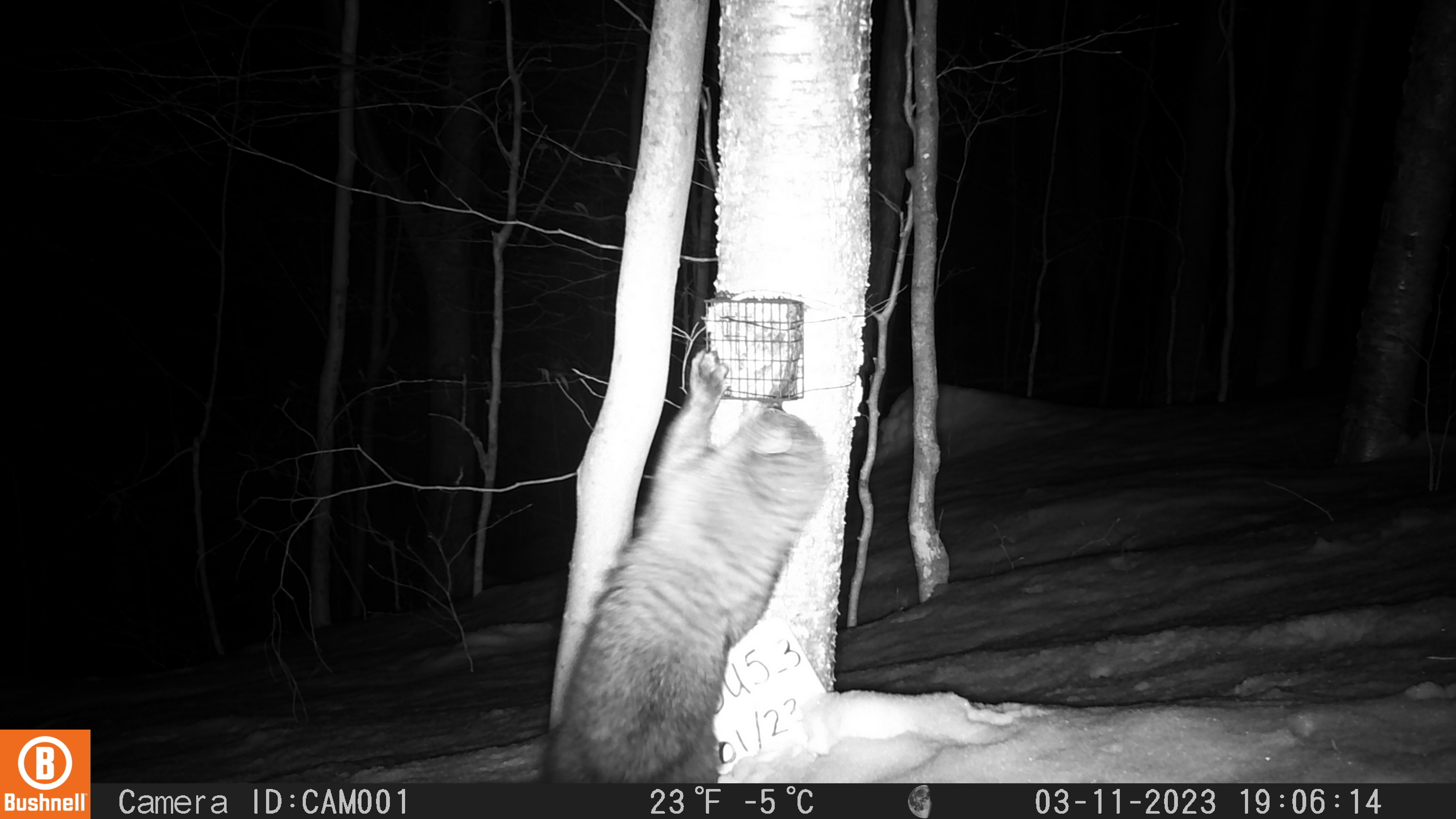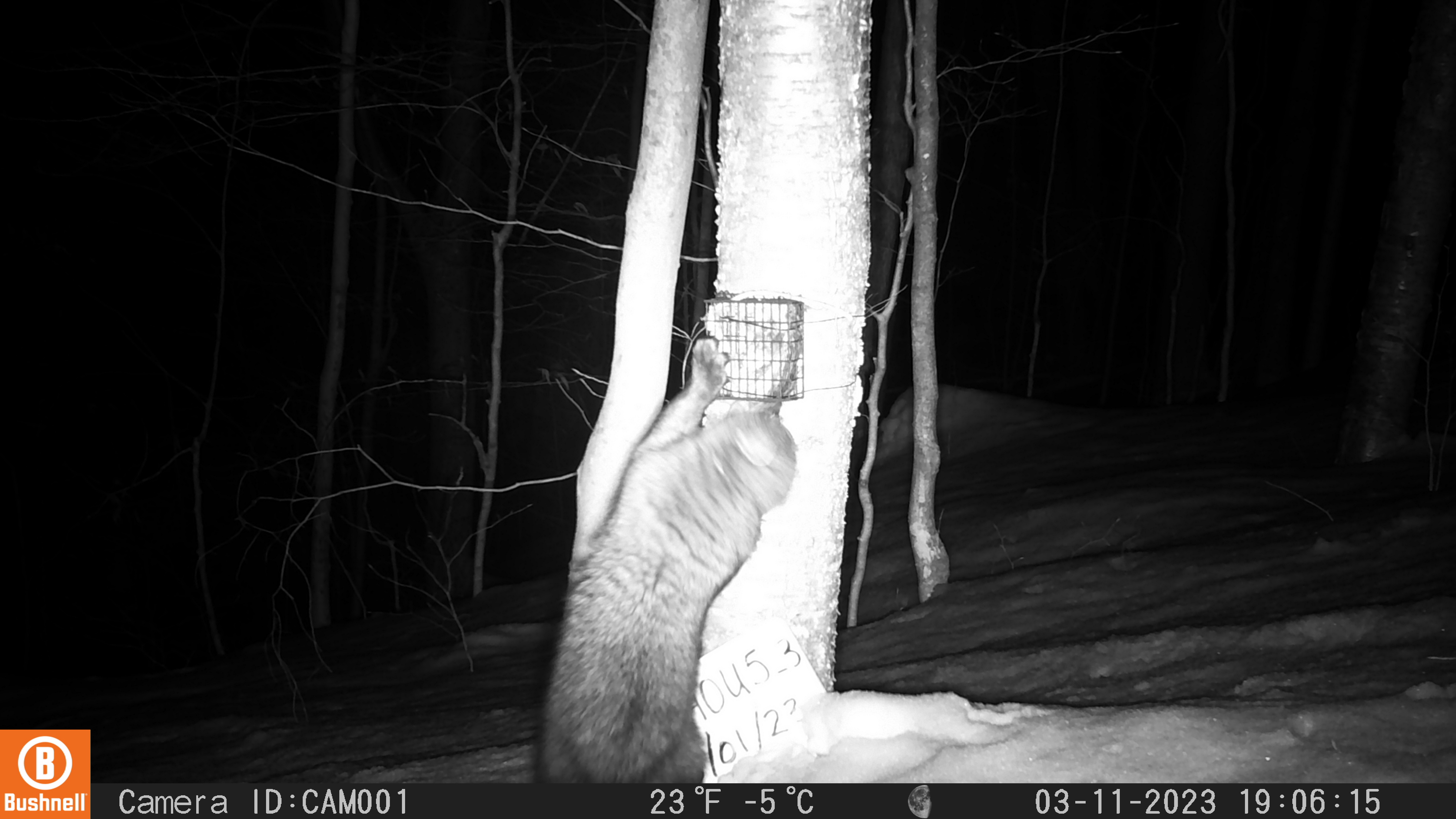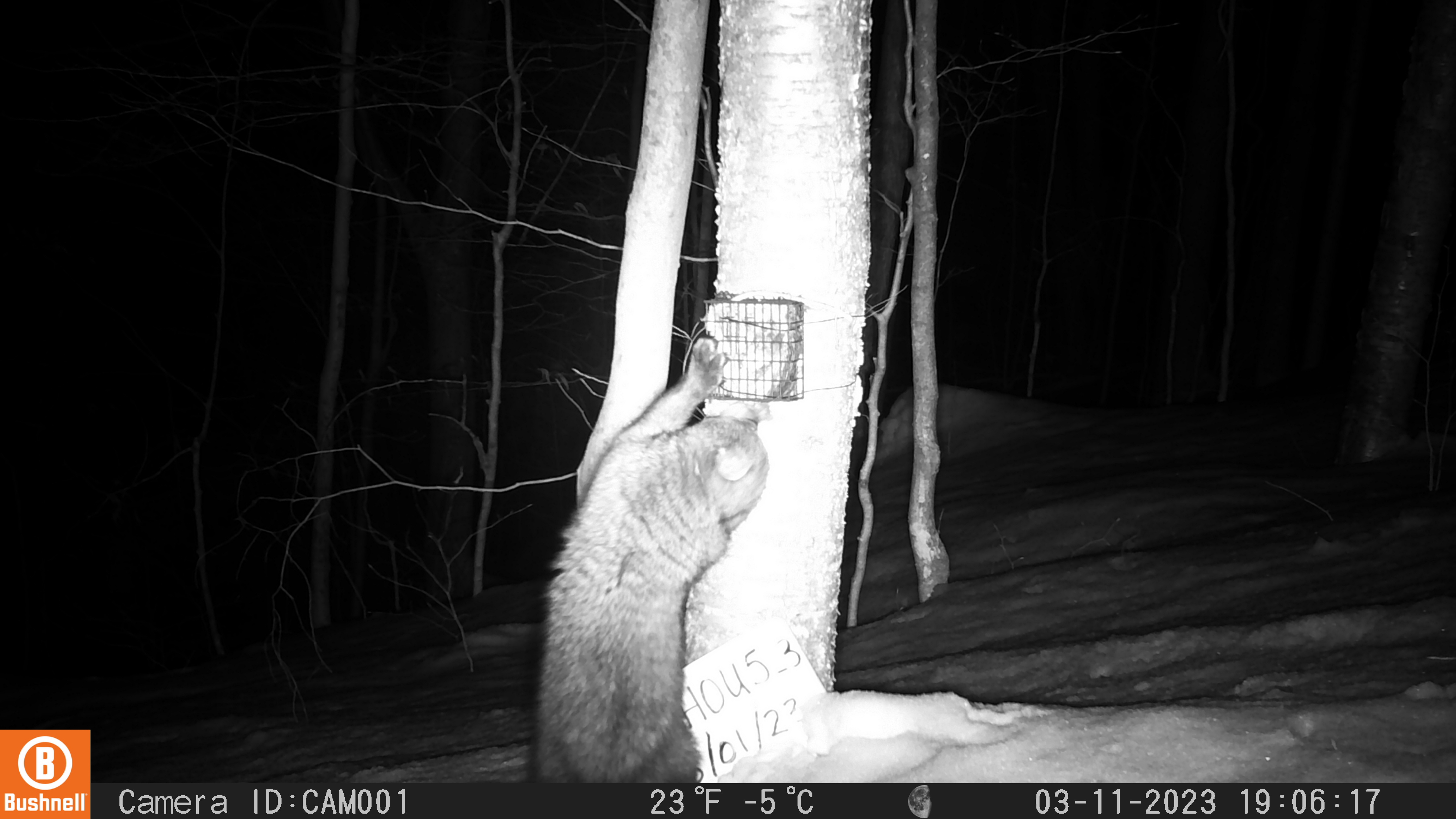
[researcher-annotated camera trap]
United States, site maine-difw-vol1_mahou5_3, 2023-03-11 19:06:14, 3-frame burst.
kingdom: Animalia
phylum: Chordata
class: Mammalia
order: Carnivora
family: Mustelidae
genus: Pekania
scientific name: Pekania pennanti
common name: fisher